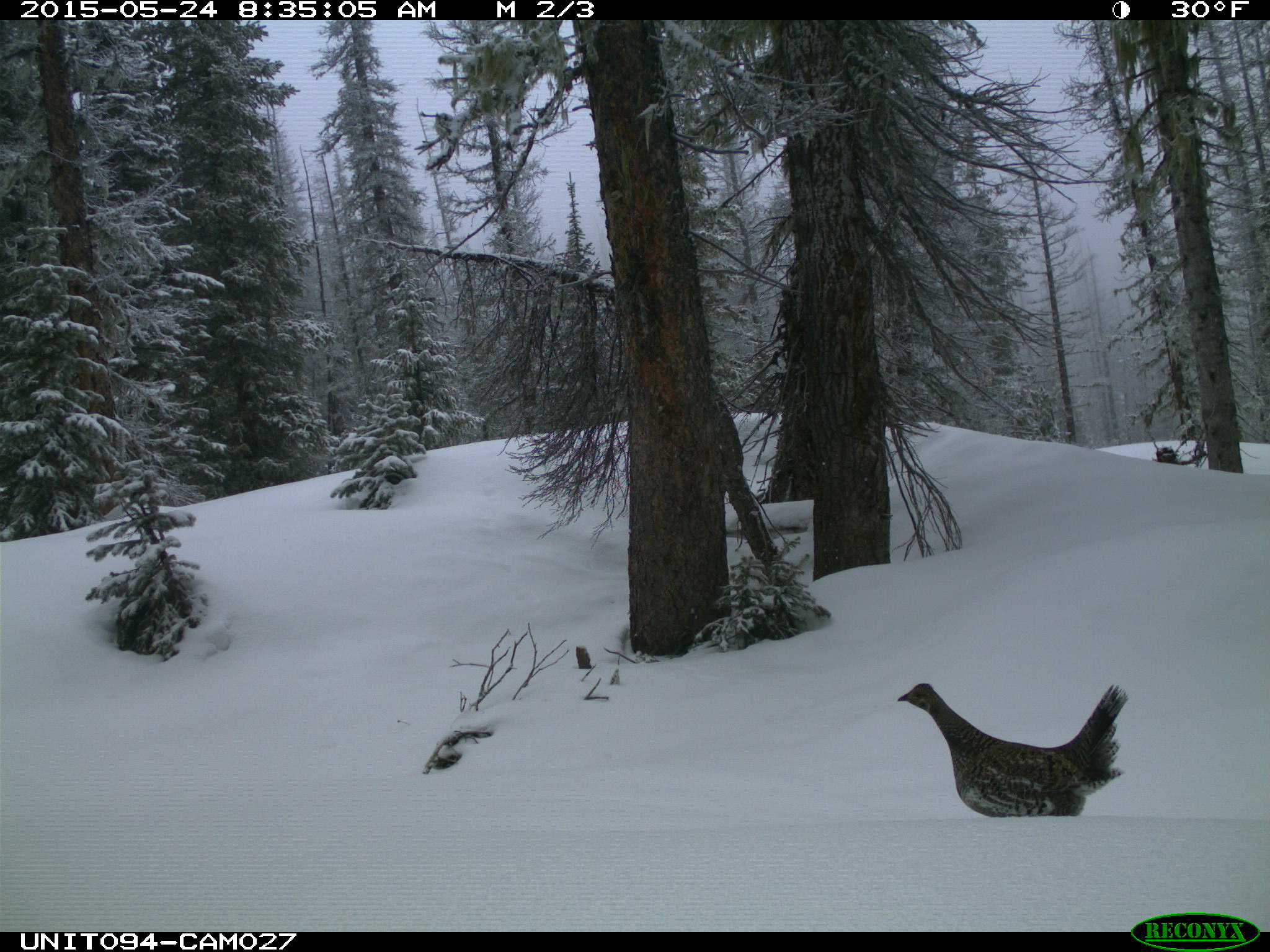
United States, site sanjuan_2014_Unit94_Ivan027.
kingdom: Animalia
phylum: Chordata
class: Aves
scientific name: Aves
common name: birds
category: unidentified bird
Unidentified bird (birds) (Aves).